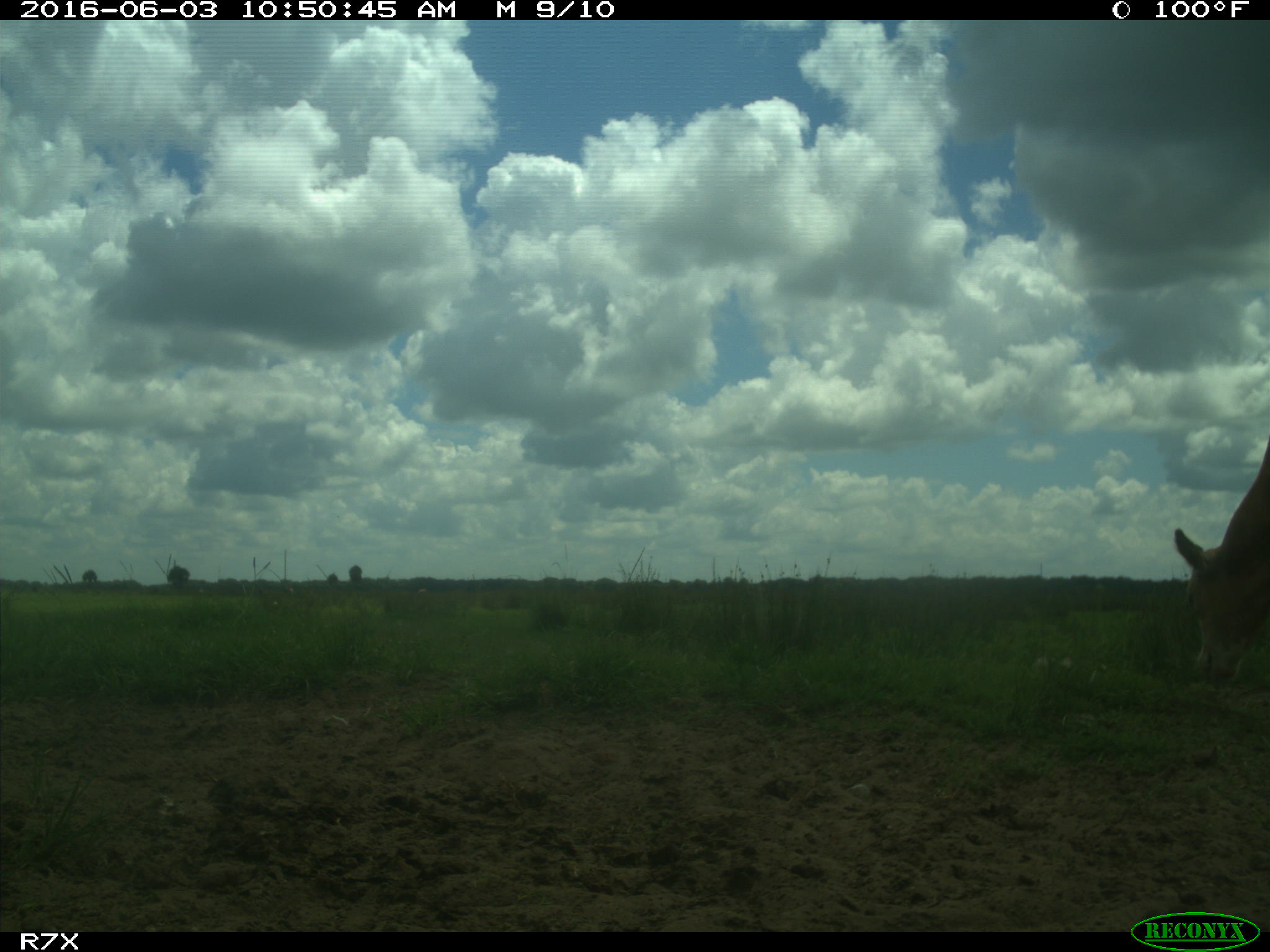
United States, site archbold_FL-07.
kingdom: Animalia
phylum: Chordata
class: Mammalia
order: Artiodactyla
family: Bovidae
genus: Bos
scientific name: Bos taurus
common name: domestic cow